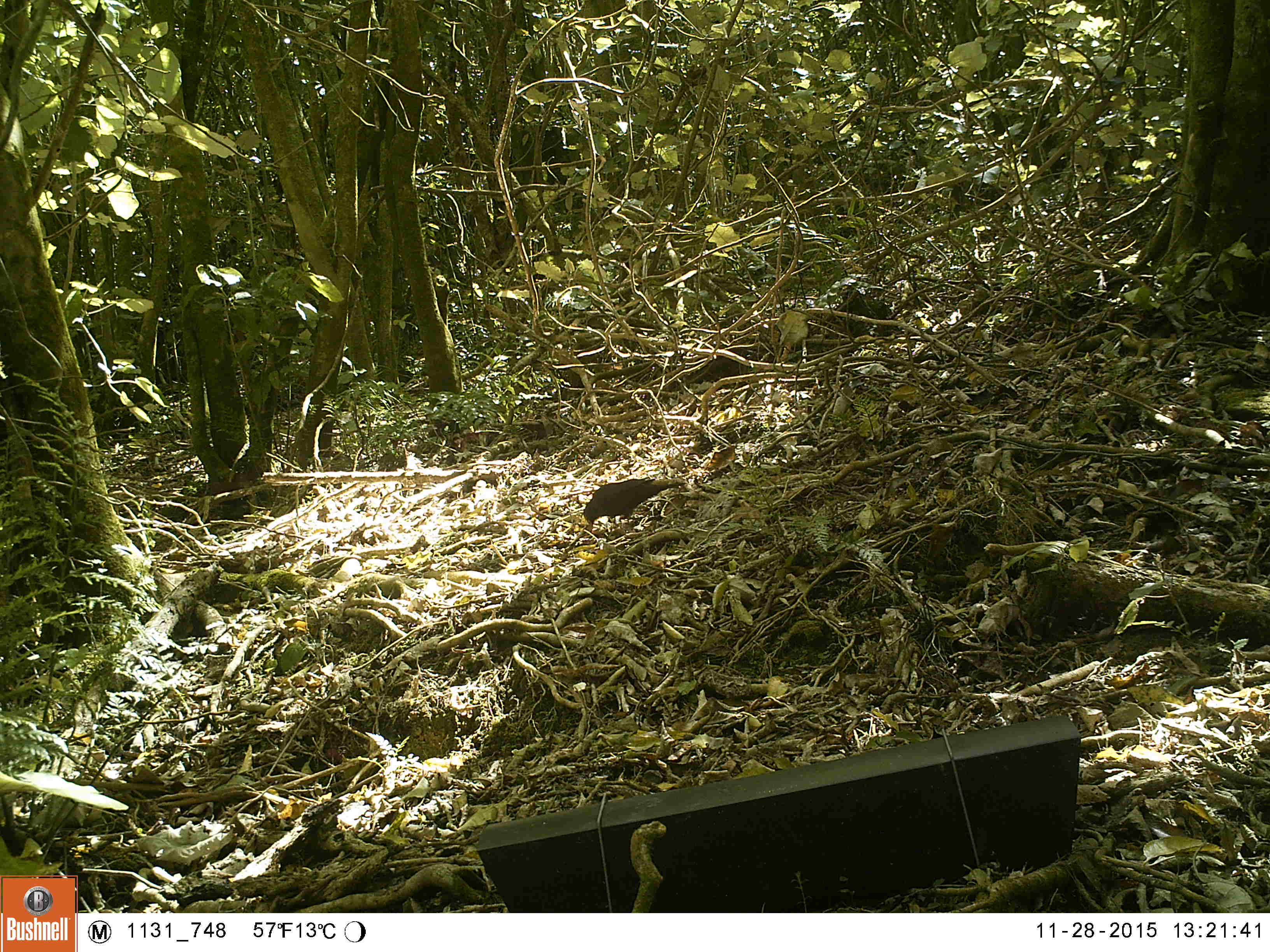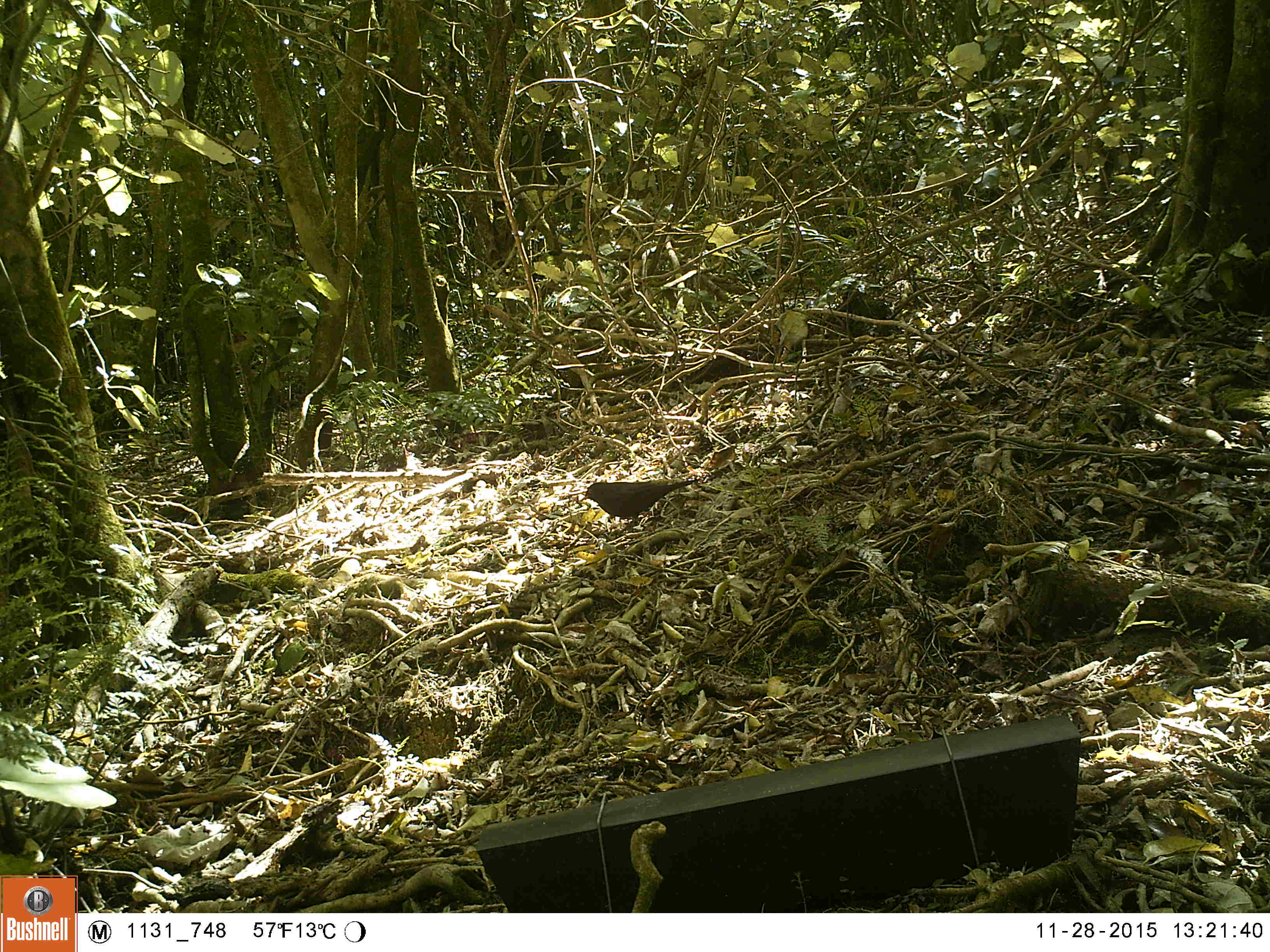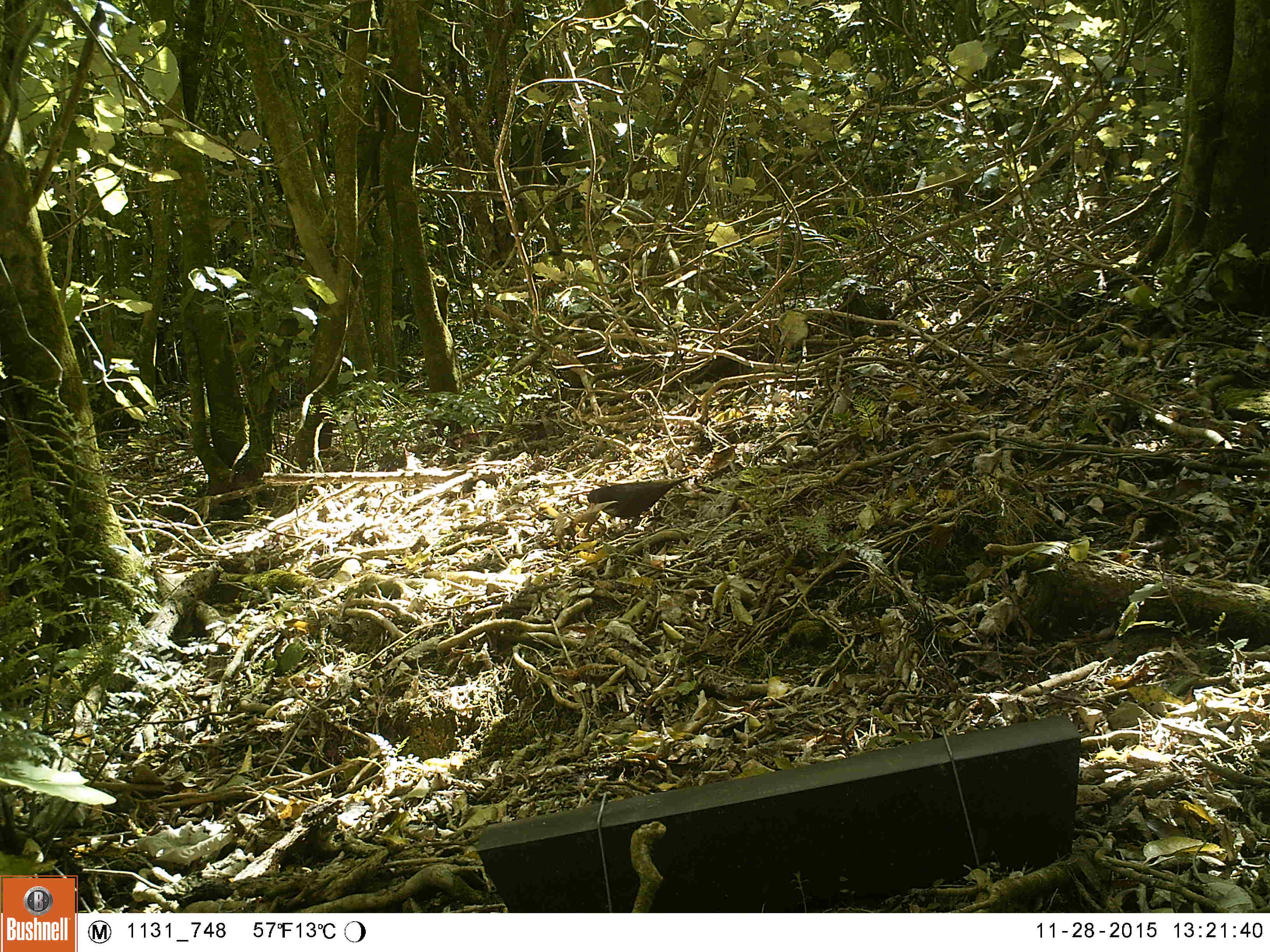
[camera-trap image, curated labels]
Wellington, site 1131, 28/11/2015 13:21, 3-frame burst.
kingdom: Animalia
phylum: Chordata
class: Aves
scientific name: Aves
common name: bird